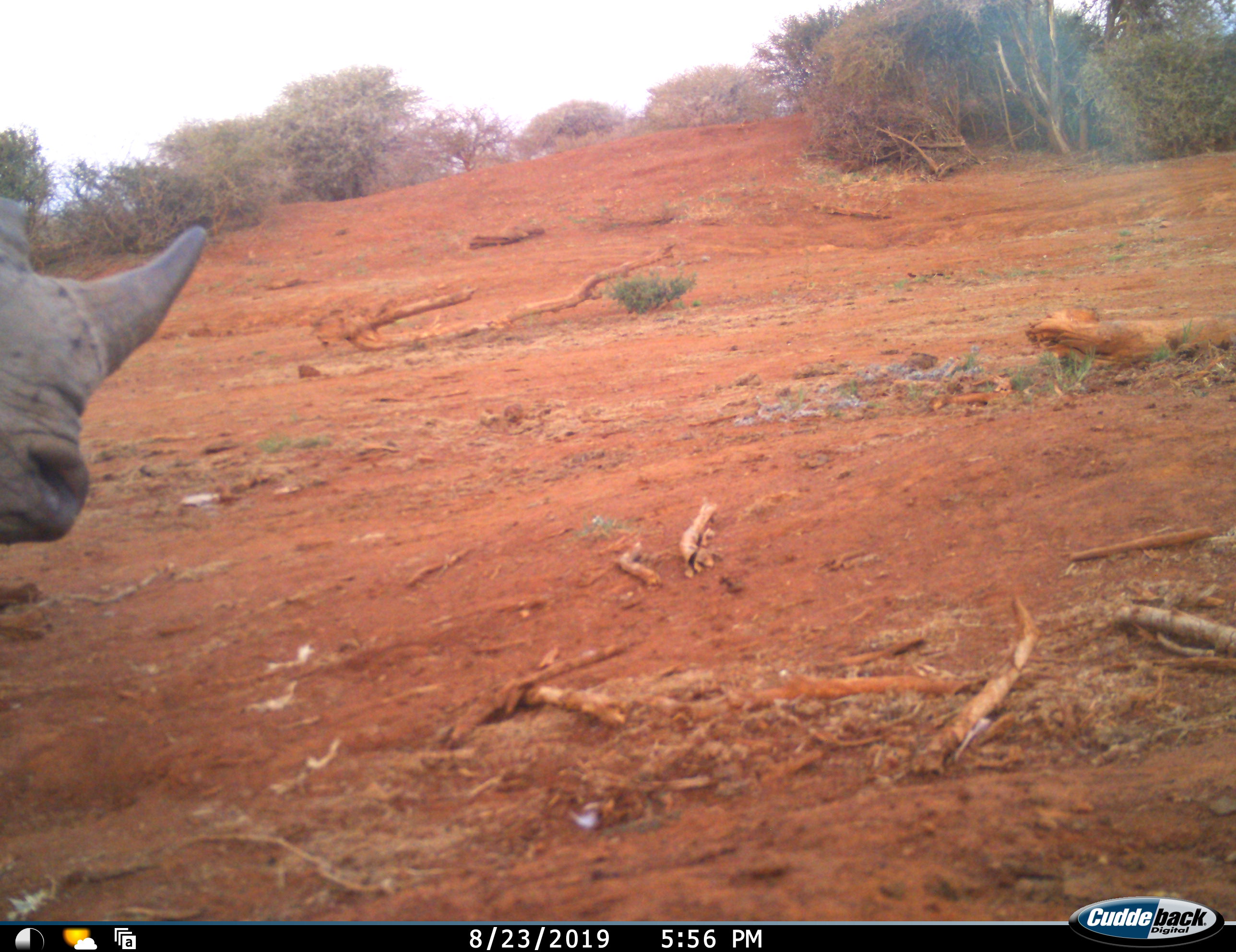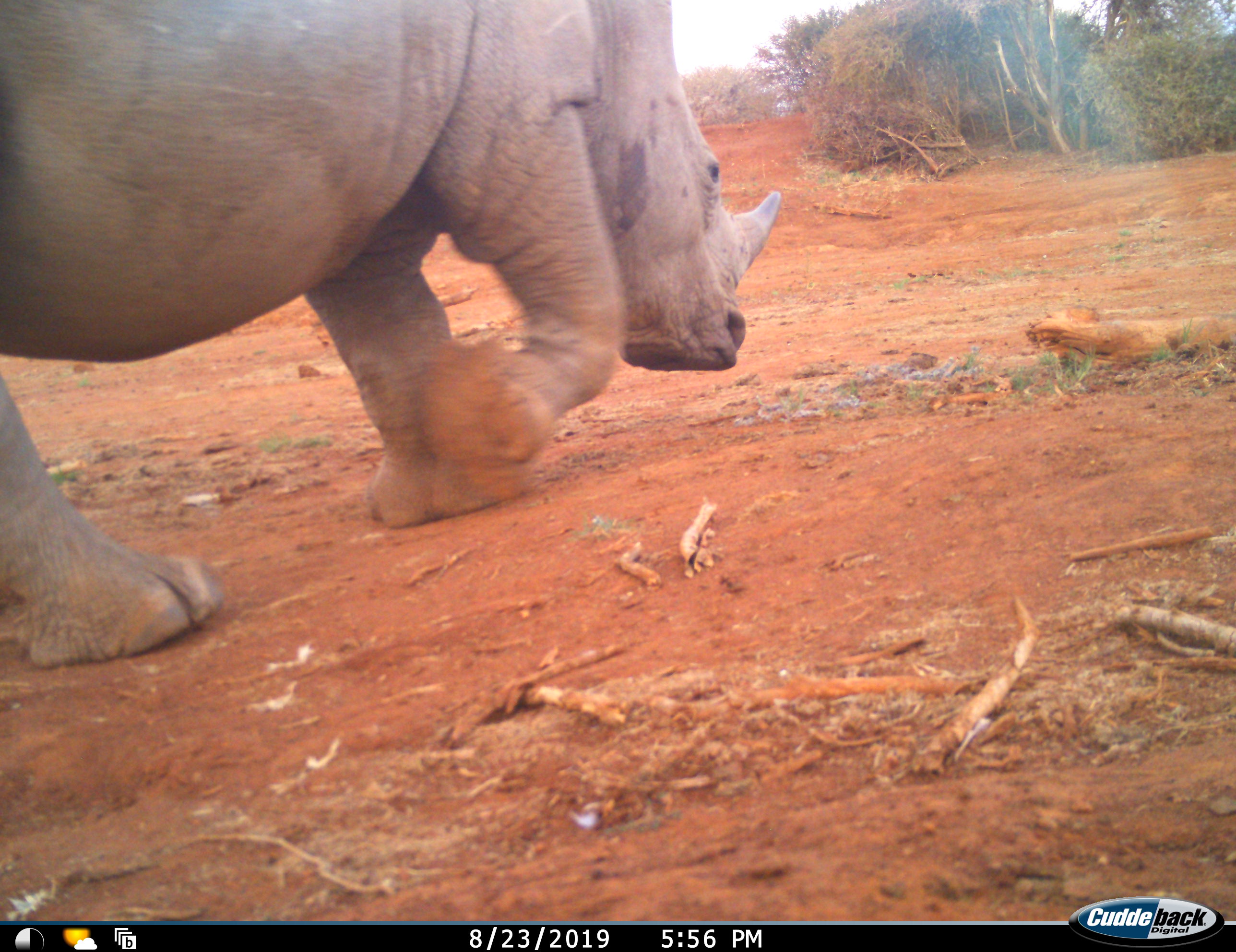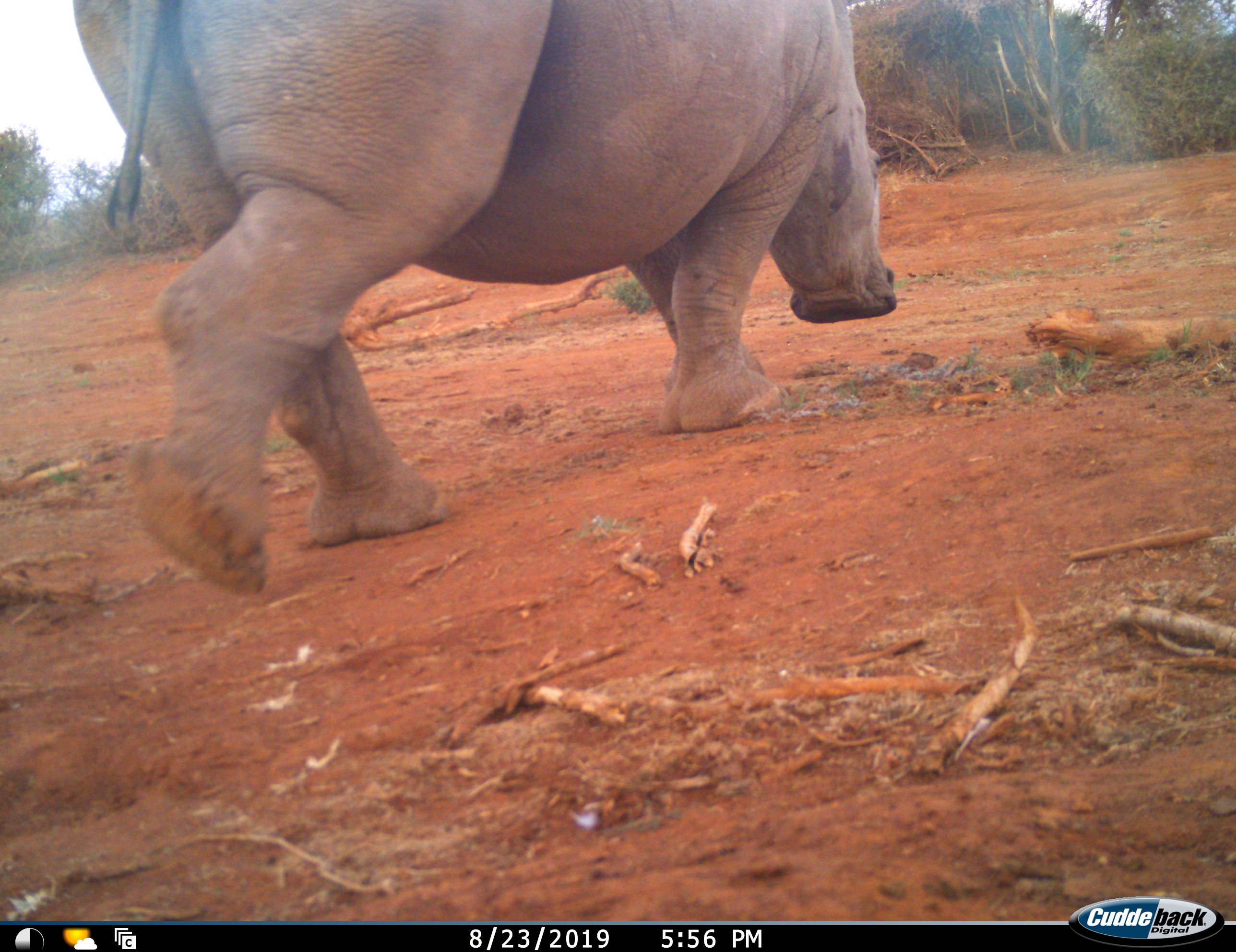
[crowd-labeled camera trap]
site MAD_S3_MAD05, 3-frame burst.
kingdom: Animalia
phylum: Chordata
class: Mammalia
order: Perissodactyla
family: Rhinocerotidae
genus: Ceratotherium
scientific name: Ceratotherium simum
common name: white rhinoceros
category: rhinoceroswhite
Rhinoceroswhite (white rhinoceros) (Ceratotherium simum), count 1. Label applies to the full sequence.